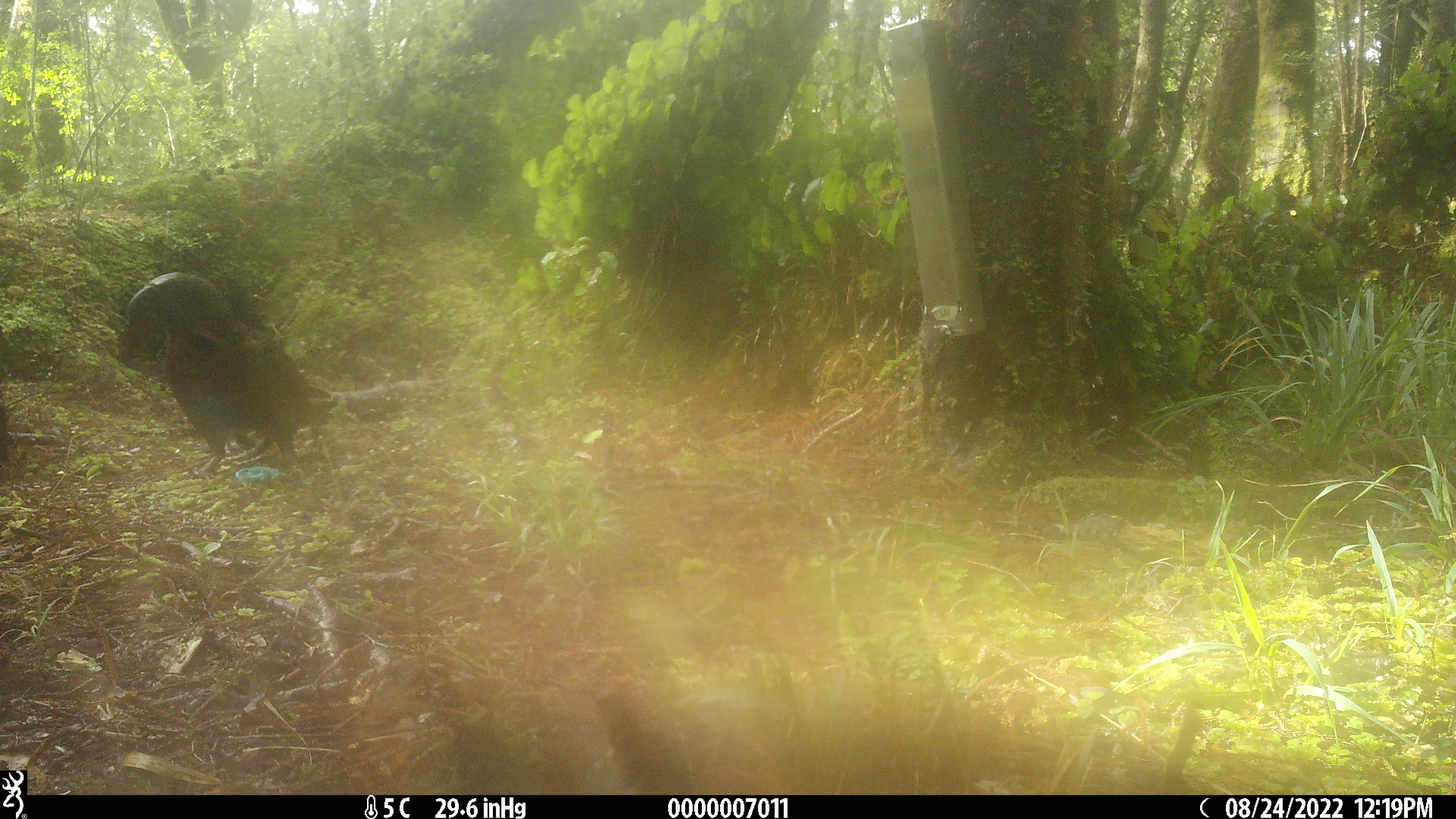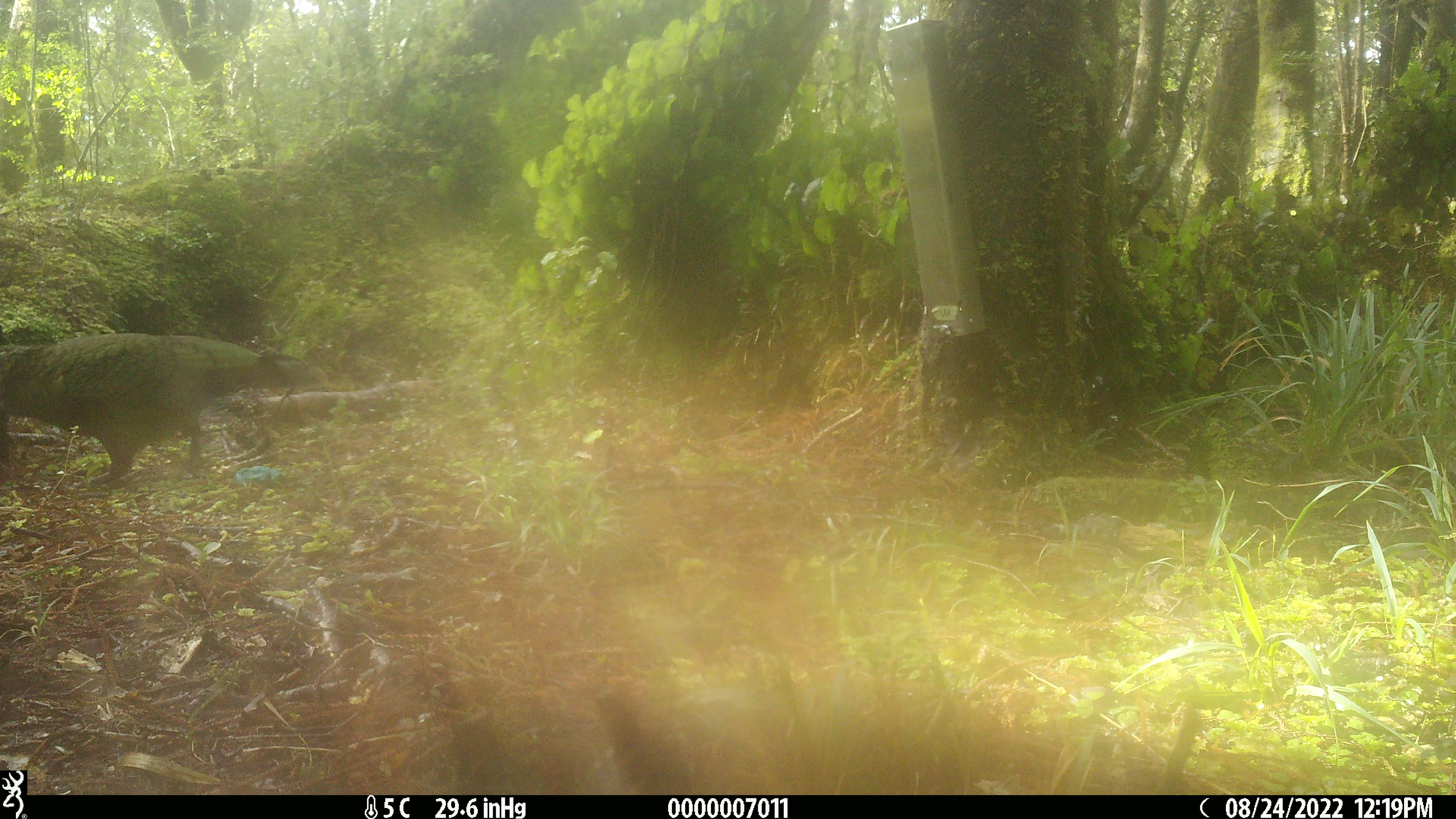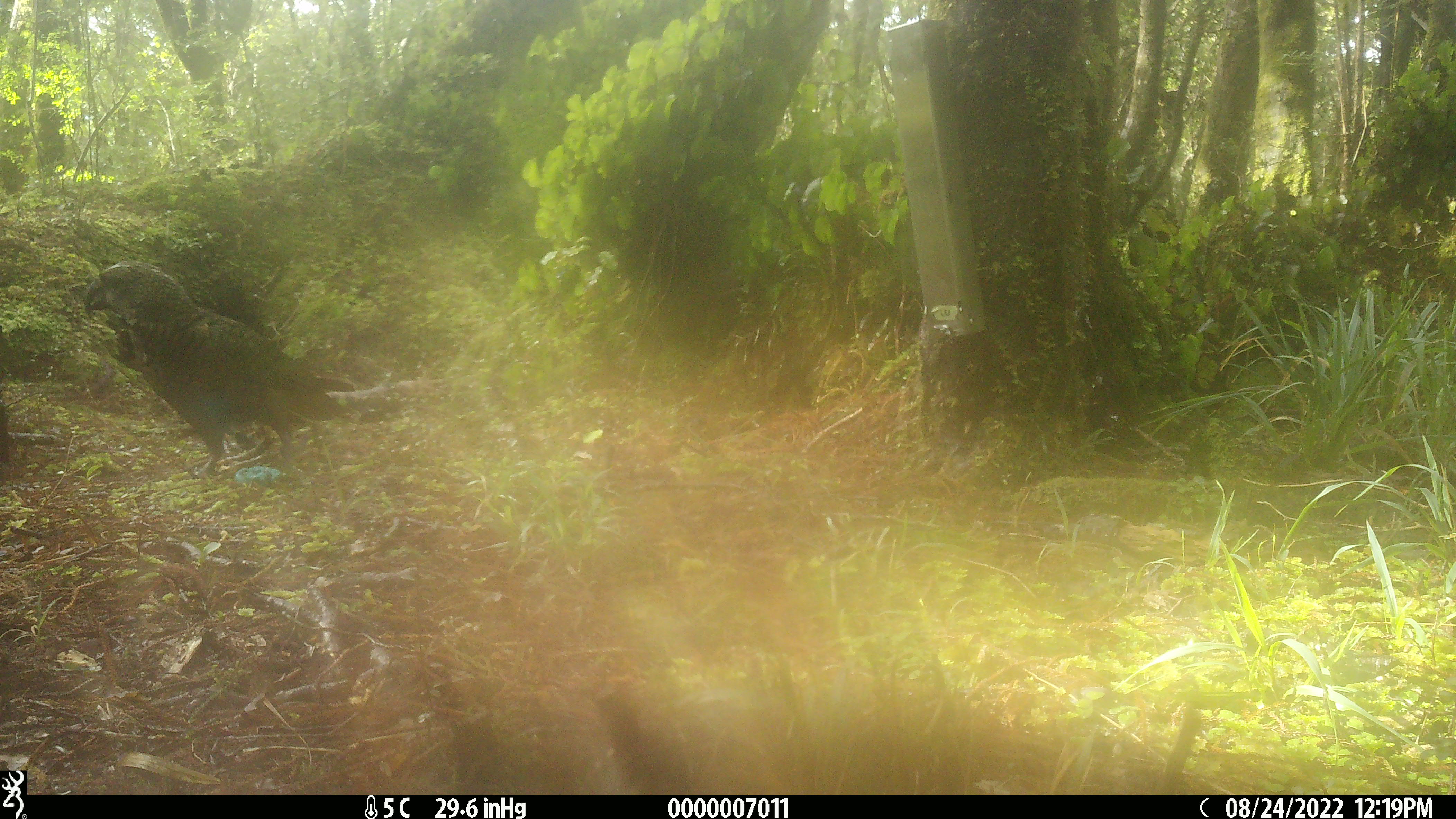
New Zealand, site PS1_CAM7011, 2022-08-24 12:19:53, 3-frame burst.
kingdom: Animalia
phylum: Chordata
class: Aves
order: Psittaciformes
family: Strigopidae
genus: Nestor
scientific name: Nestor notabilis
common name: kea